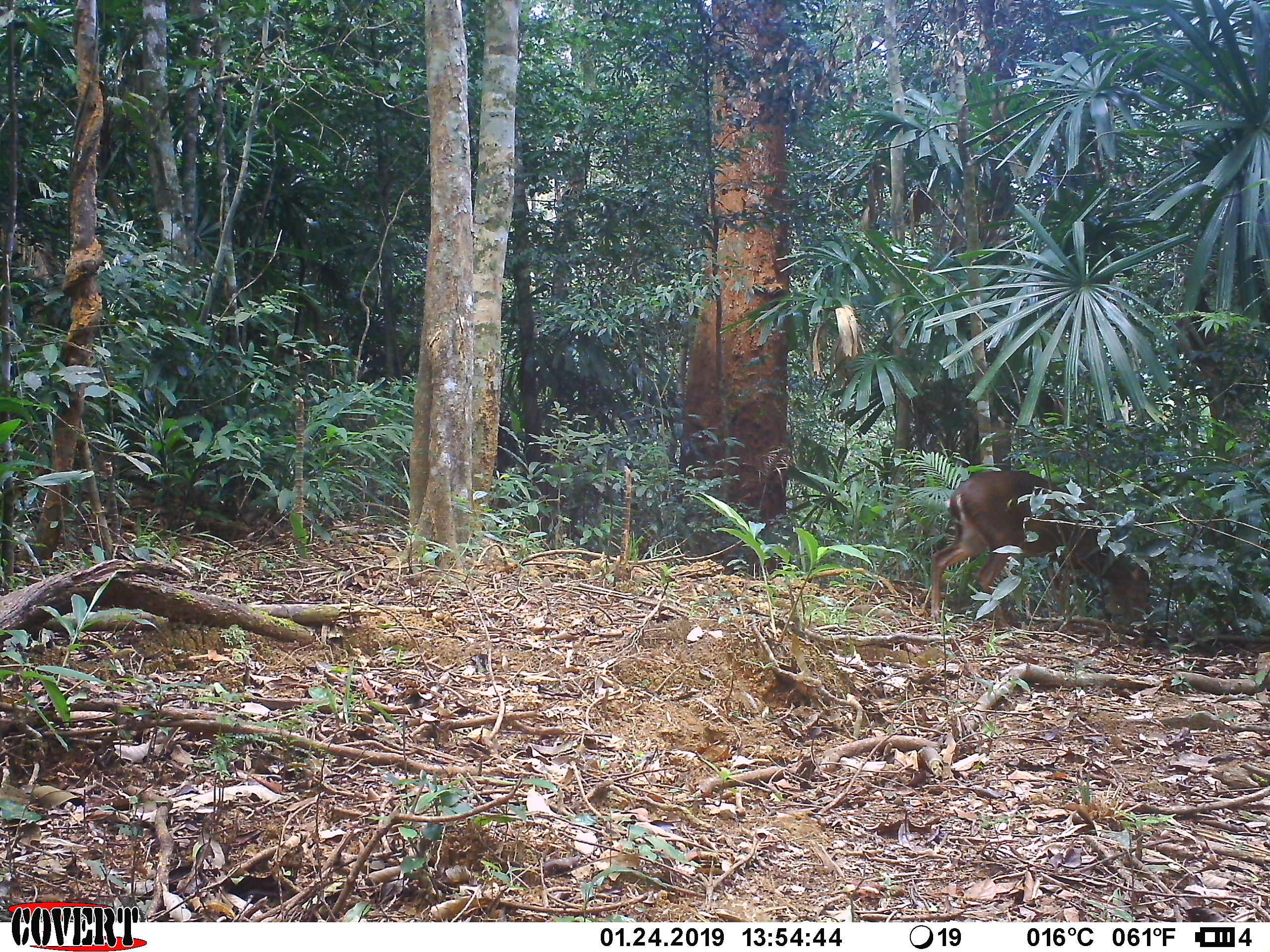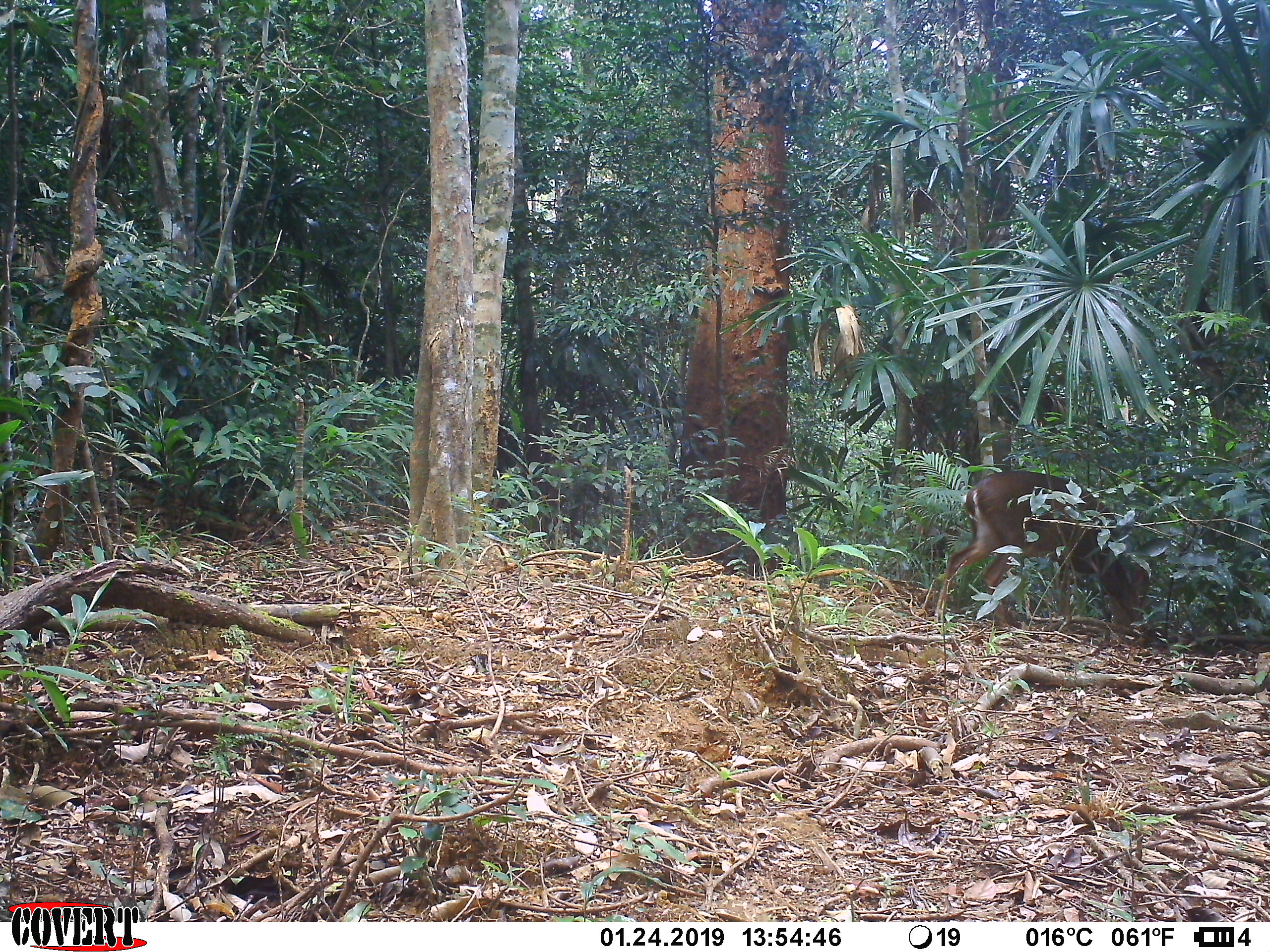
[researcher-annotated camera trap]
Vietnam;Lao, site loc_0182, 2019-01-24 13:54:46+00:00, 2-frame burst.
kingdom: Animalia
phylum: Chordata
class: Mammalia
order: Artiodactyla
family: Cervidae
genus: Muntiacus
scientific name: Muntiacus vuquangensis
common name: large-antlered muntjac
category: large antlered muntjac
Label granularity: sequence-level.